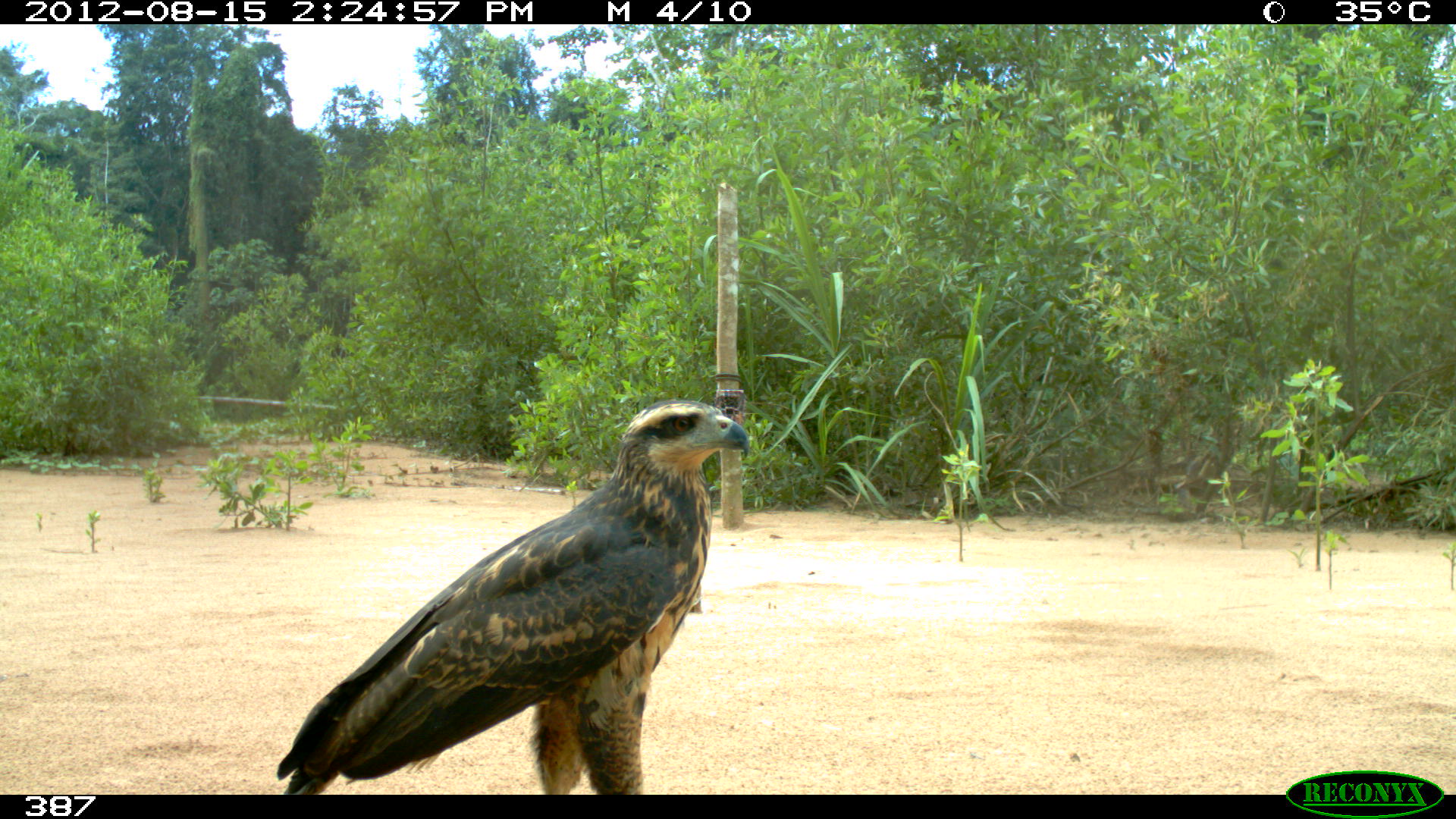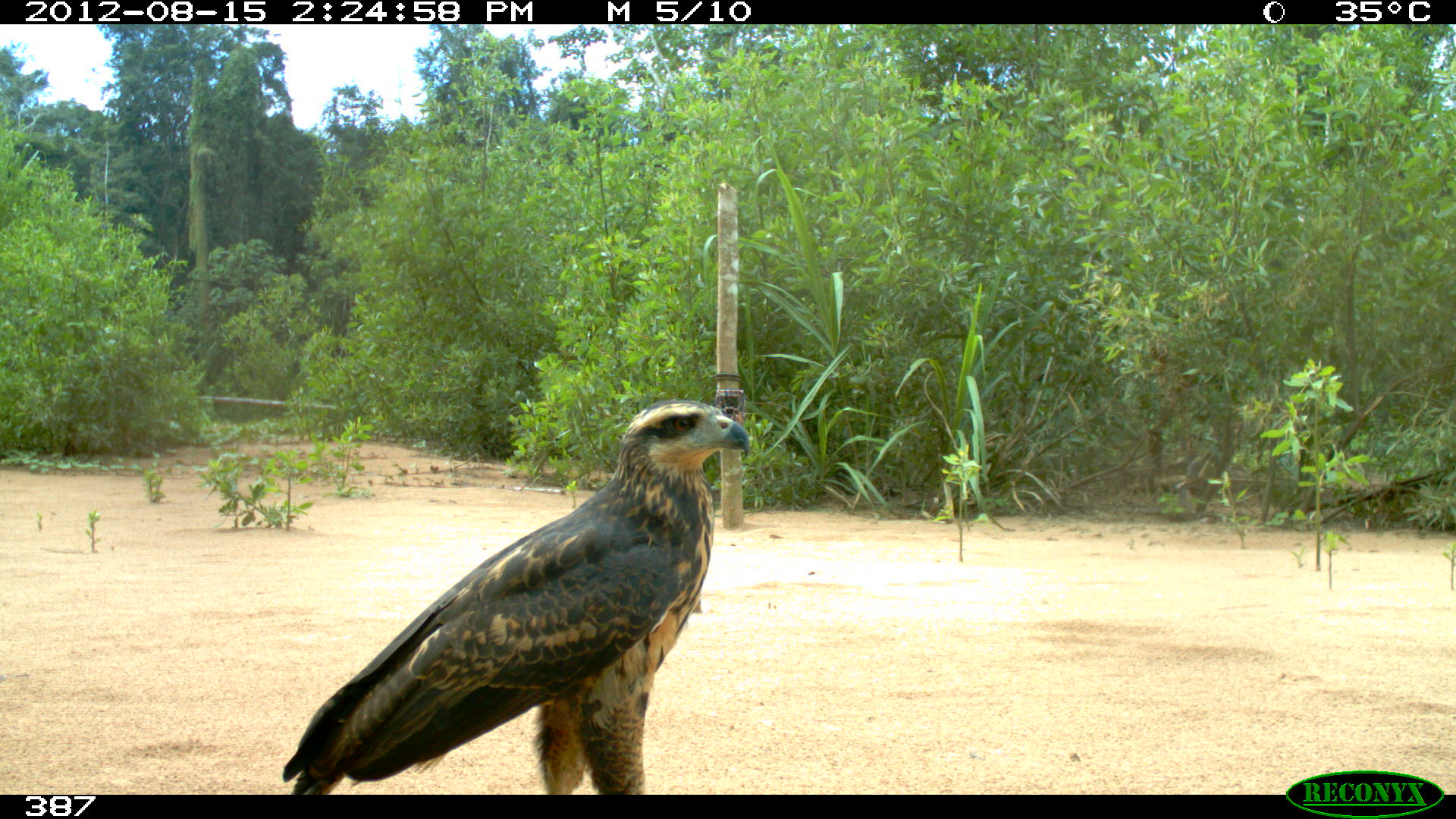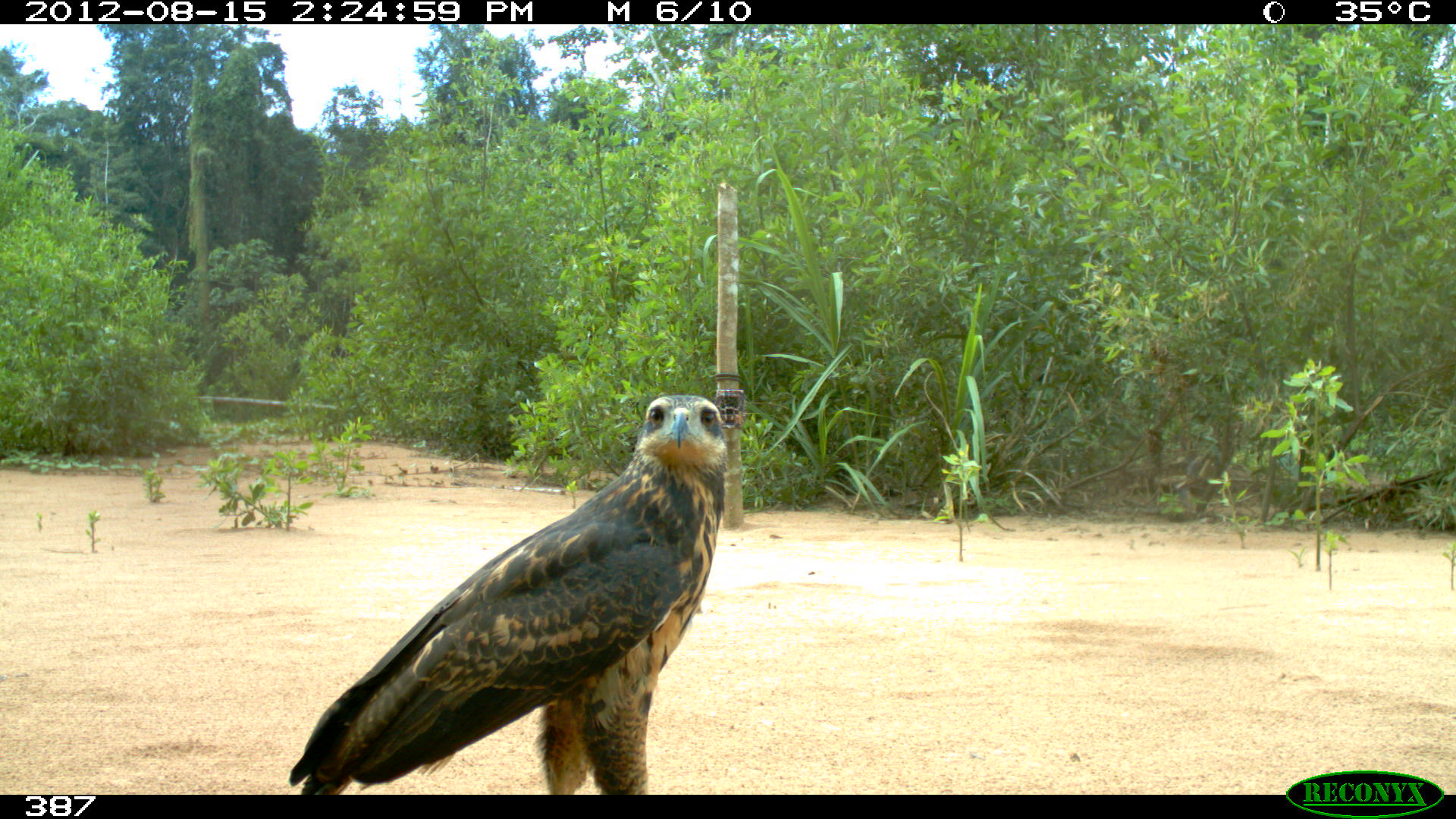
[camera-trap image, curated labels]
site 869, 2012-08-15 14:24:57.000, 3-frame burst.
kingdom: Animalia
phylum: Chordata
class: Aves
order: Accipitriformes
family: Accipitridae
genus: Buteogallus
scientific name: Buteogallus urubitinga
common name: great black hawk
Buteogallus urubitinga (great black hawk).